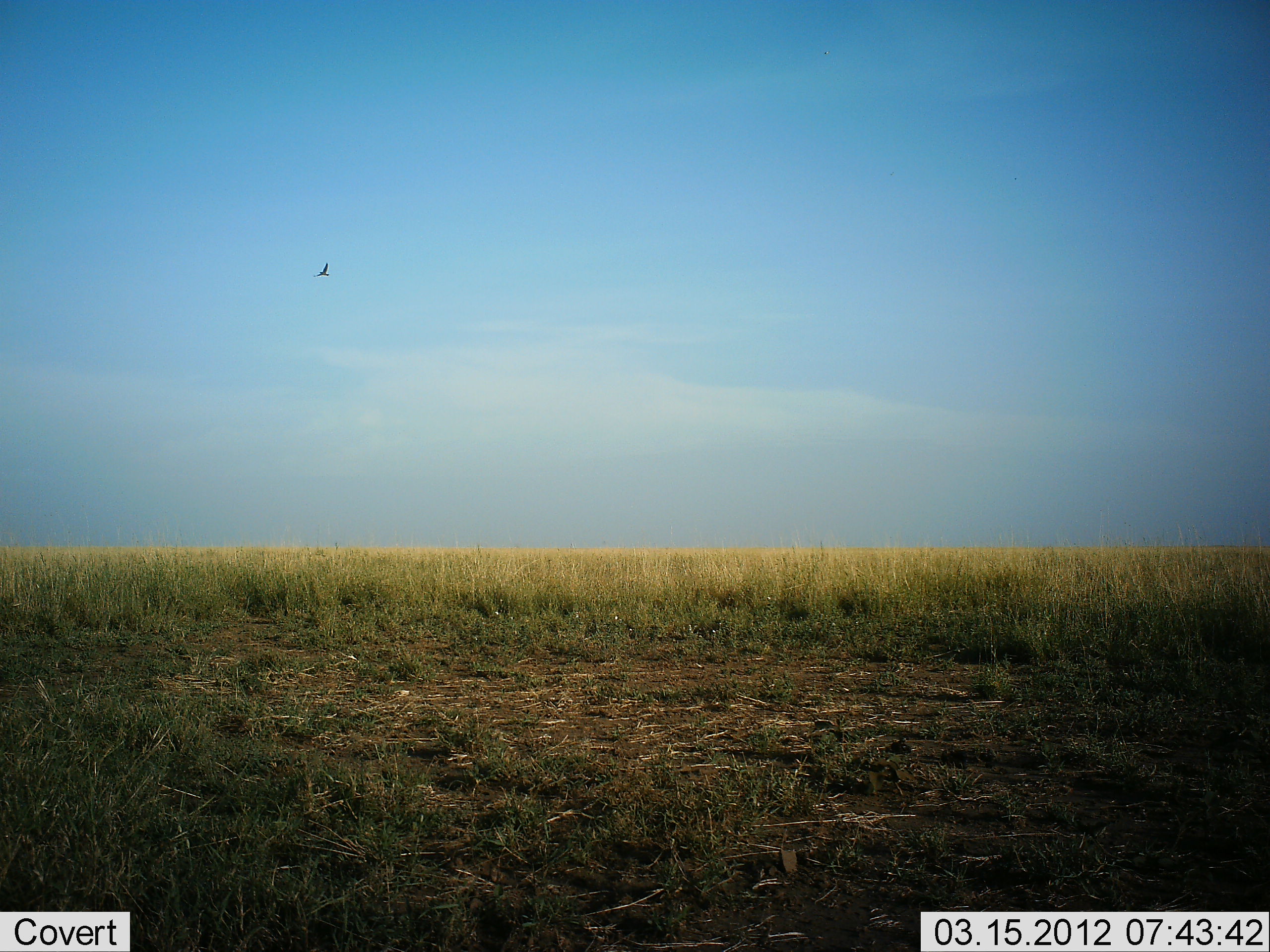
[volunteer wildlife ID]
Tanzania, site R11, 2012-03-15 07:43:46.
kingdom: Animalia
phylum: Chordata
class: Aves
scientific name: Aves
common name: bird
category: otherbird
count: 1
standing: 7%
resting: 0%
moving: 93%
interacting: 0%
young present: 0%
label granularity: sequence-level